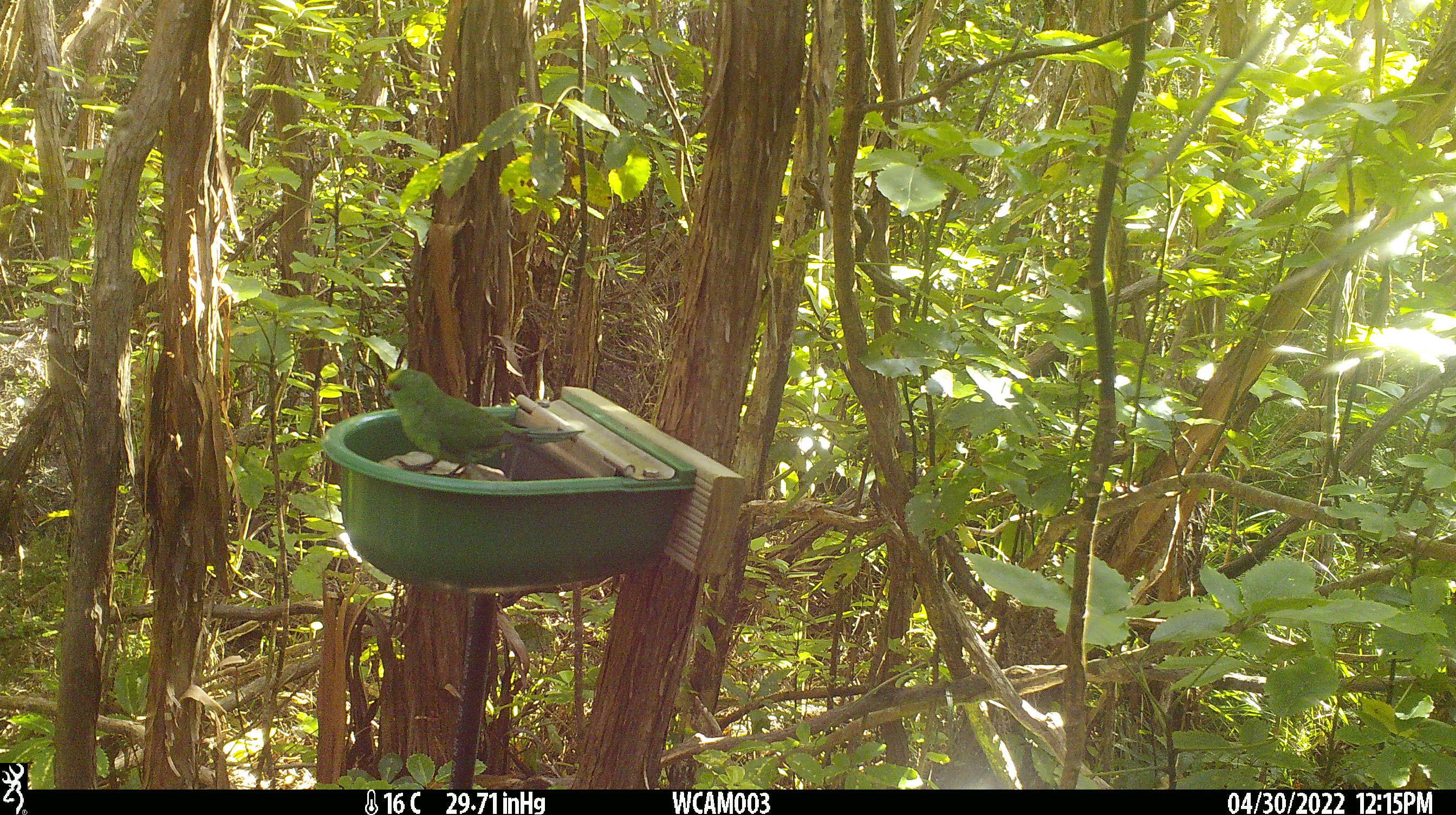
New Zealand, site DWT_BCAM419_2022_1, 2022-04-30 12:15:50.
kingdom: Animalia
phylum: Chordata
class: Aves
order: Psittaciformes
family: Psittaculidae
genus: Cyanoramphus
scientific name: Cyanoramphus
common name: parakeet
Parakeet (Cyanoramphus).